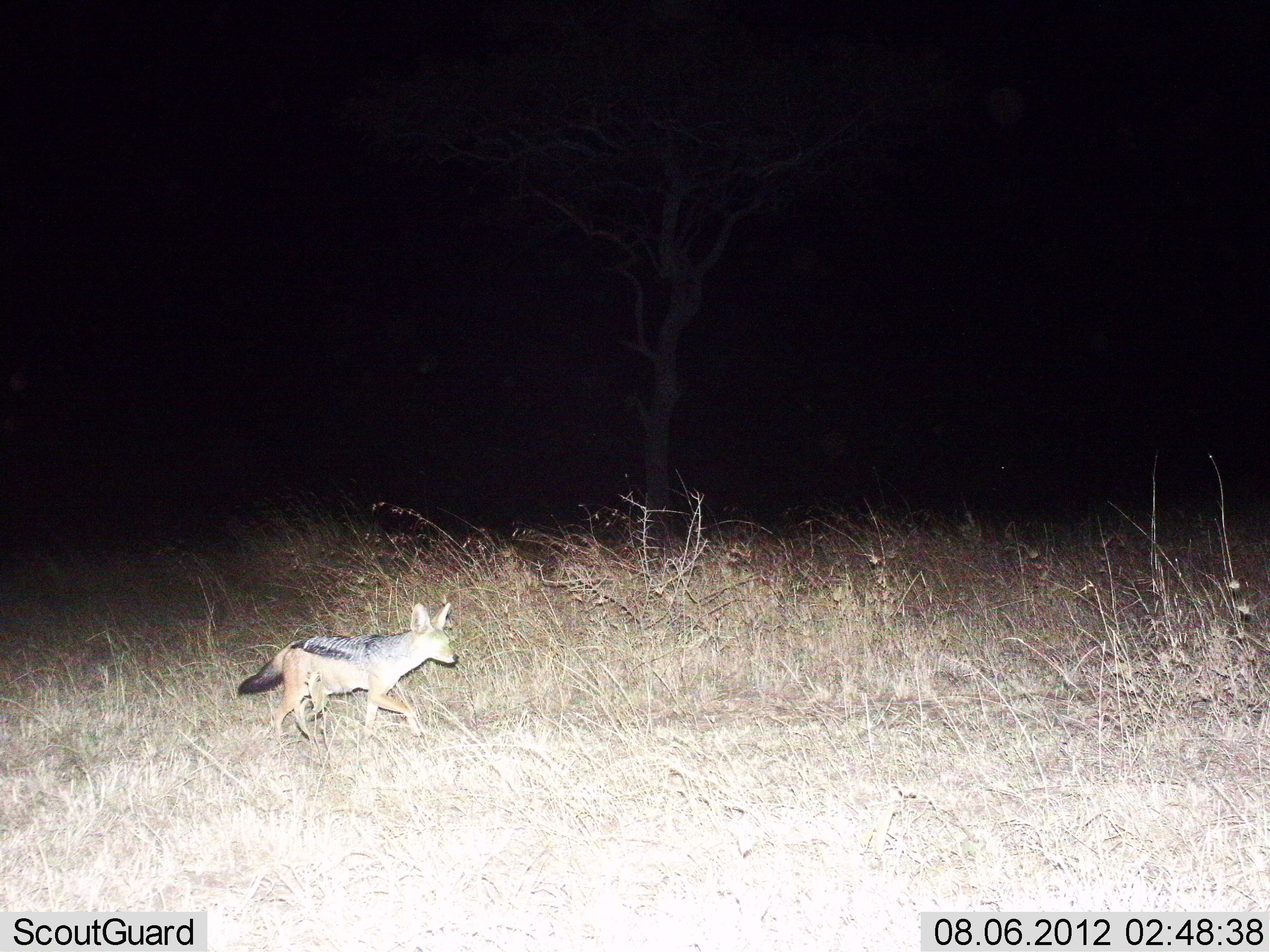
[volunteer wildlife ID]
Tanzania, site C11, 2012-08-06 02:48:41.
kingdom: Animalia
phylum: Chordata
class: Mammalia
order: Carnivora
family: Canidae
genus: Lupulella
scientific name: Lupulella mesomelas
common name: black-backed jackal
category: jackal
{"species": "jackal (black-backed jackal) (Lupulella mesomelas)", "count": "1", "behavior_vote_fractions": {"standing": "0%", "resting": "0%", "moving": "100%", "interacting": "0%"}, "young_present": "0%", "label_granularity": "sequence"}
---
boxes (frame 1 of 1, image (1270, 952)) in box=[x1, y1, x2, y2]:
animal: box=[234, 600, 460, 774]